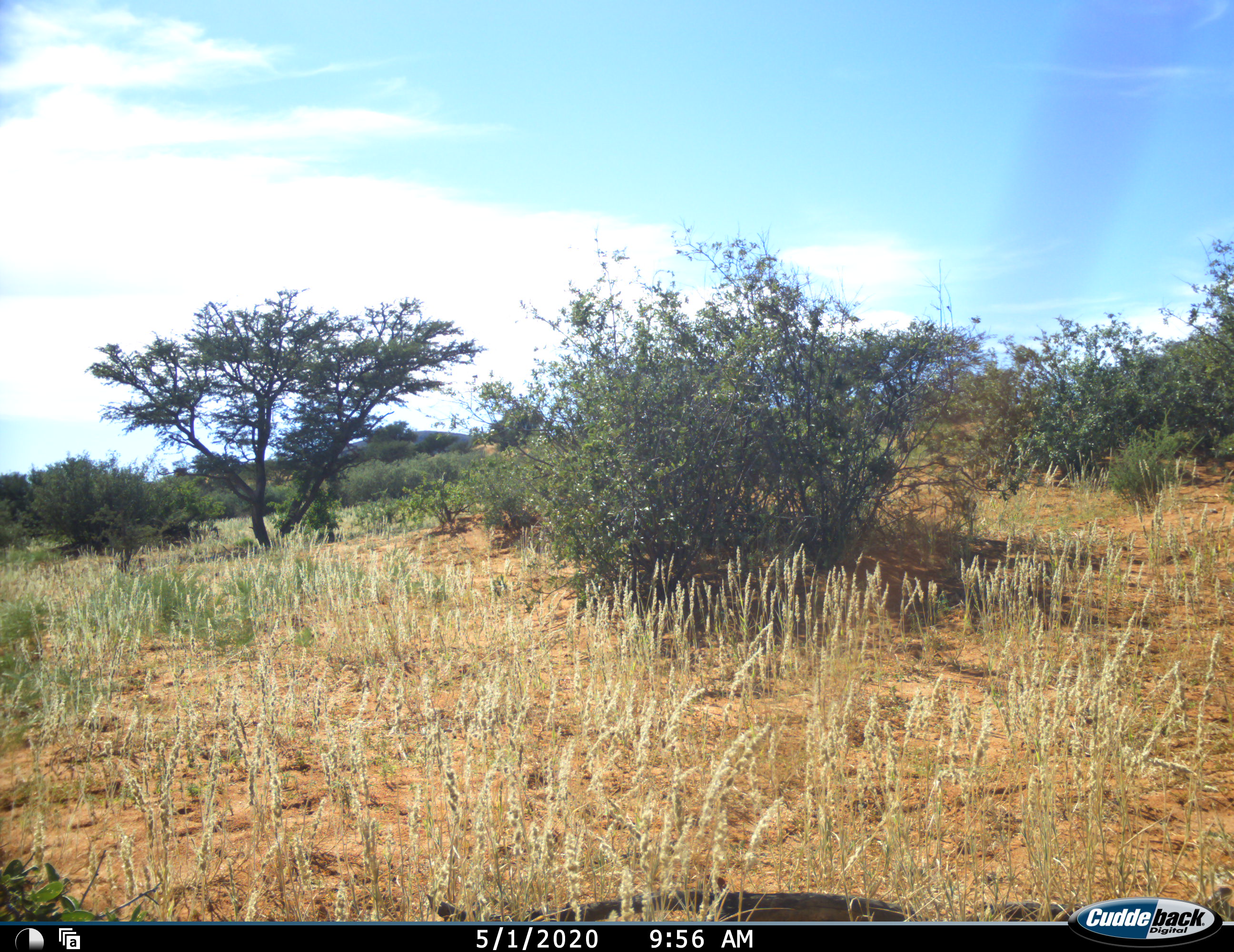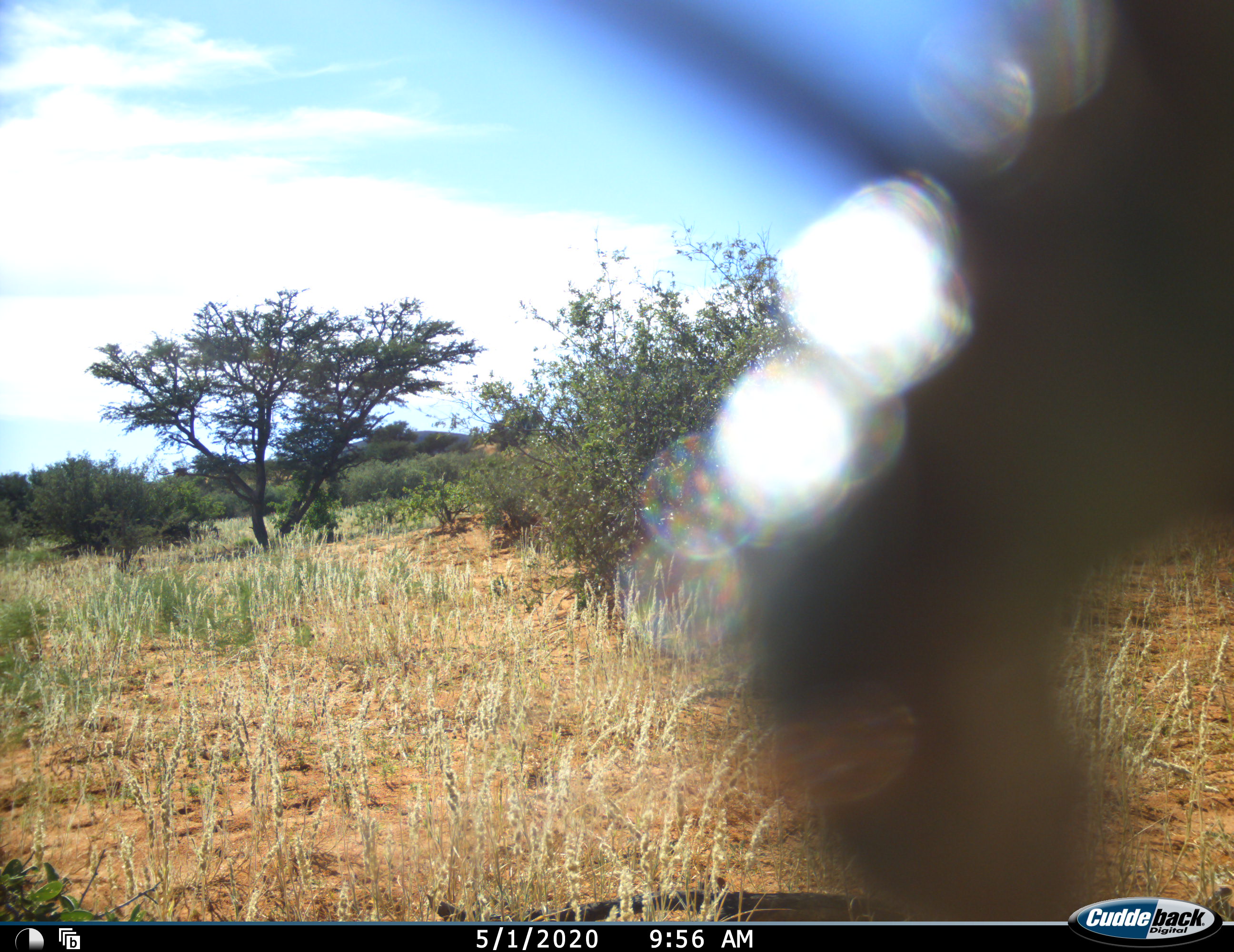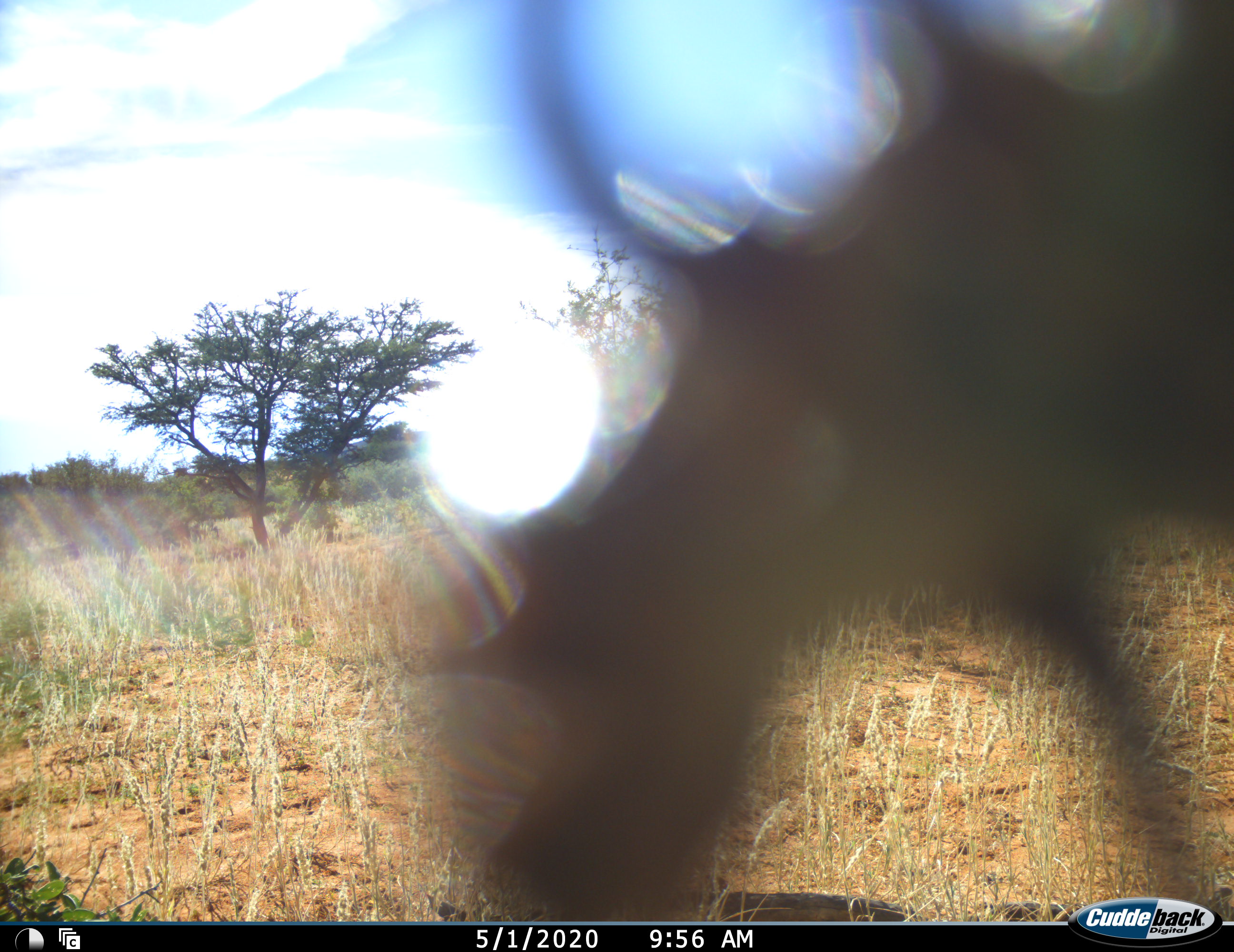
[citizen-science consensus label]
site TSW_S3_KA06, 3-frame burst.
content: unidentified animal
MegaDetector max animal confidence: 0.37